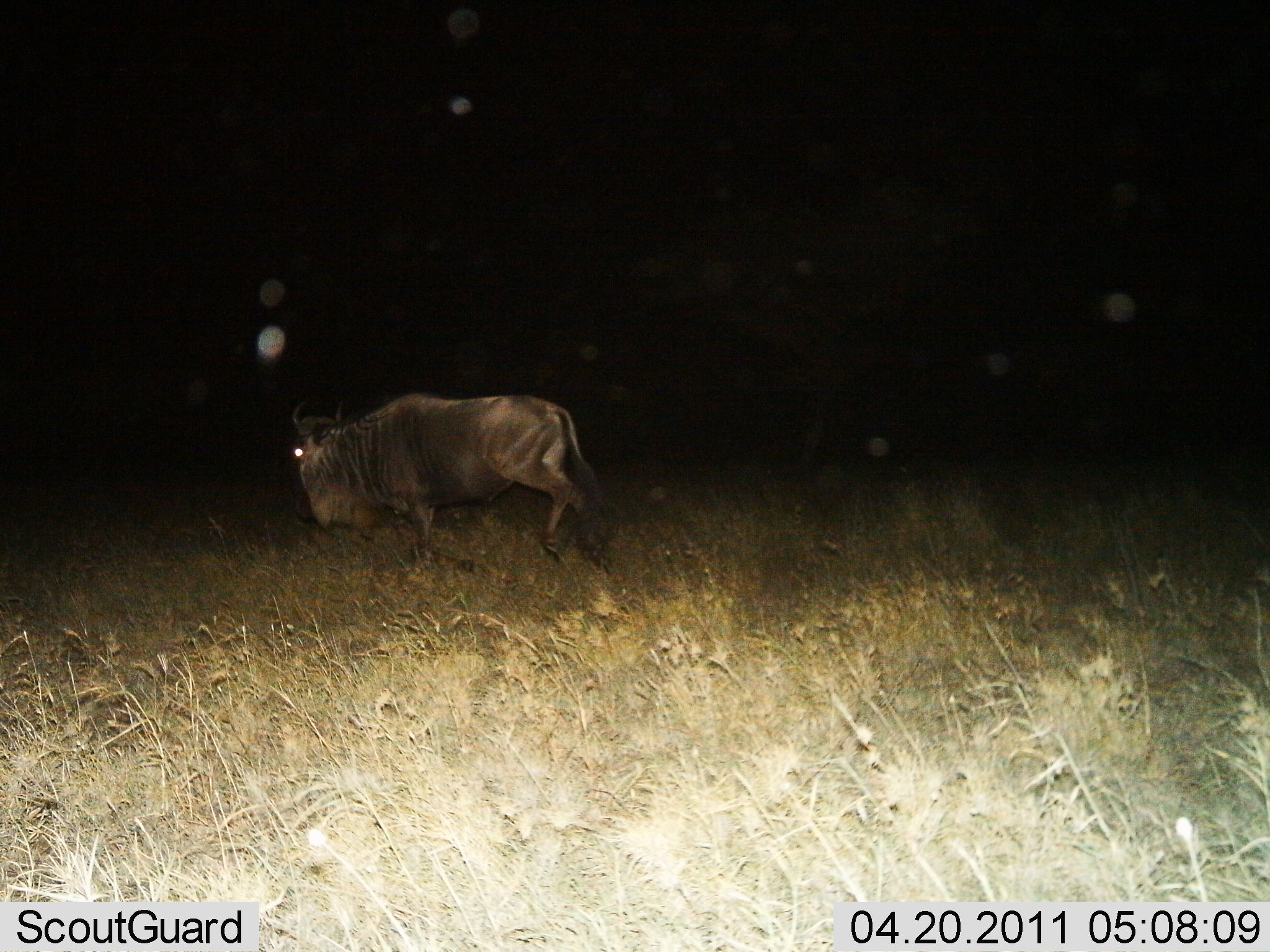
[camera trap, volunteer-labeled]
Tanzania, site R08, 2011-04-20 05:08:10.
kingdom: Animalia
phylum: Chordata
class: Mammalia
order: Artiodactyla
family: Bovidae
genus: Connochaetes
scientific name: Connochaetes taurinus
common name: blue wildebeest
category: wildebeest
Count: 1.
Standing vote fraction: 0%.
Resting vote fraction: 0%.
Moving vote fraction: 100%.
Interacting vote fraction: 0%.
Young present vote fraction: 0%.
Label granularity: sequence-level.